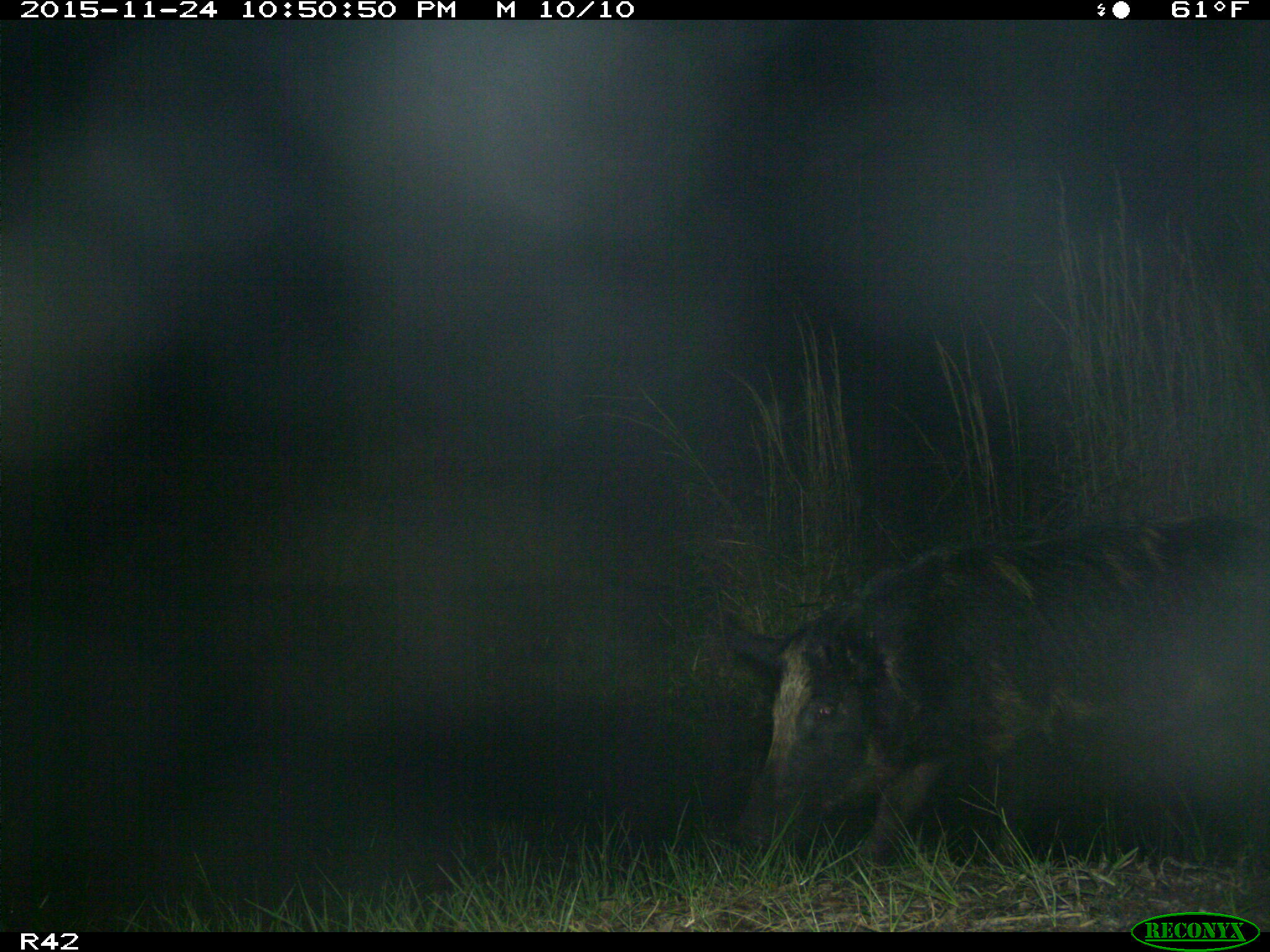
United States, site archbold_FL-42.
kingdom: Animalia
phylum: Chordata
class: Mammalia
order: Artiodactyla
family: Suidae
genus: Sus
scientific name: Sus scrofa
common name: wild boar